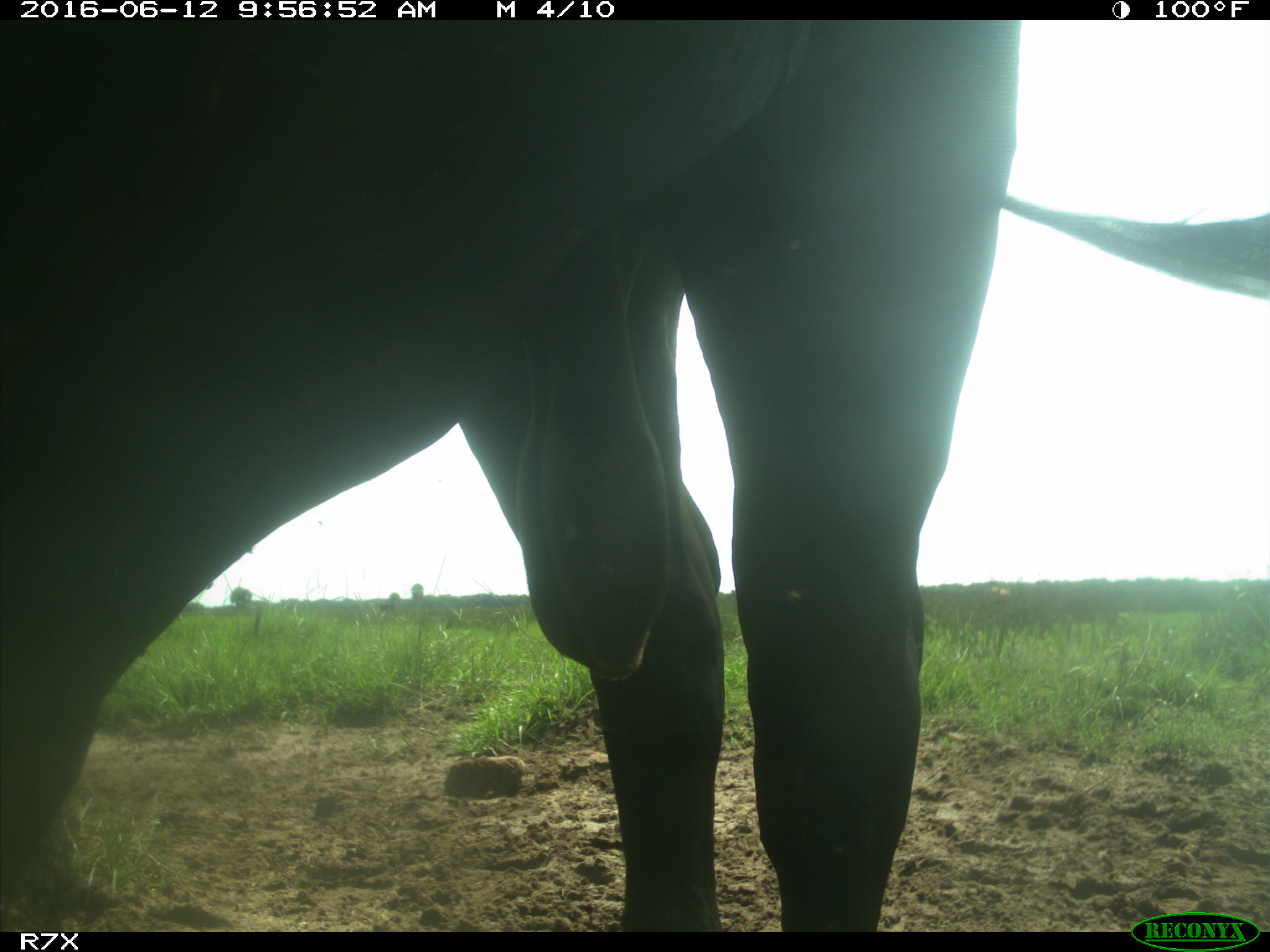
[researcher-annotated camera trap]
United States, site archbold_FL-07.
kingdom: Animalia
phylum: Chordata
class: Mammalia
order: Artiodactyla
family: Bovidae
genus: Bos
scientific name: Bos taurus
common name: domestic cow